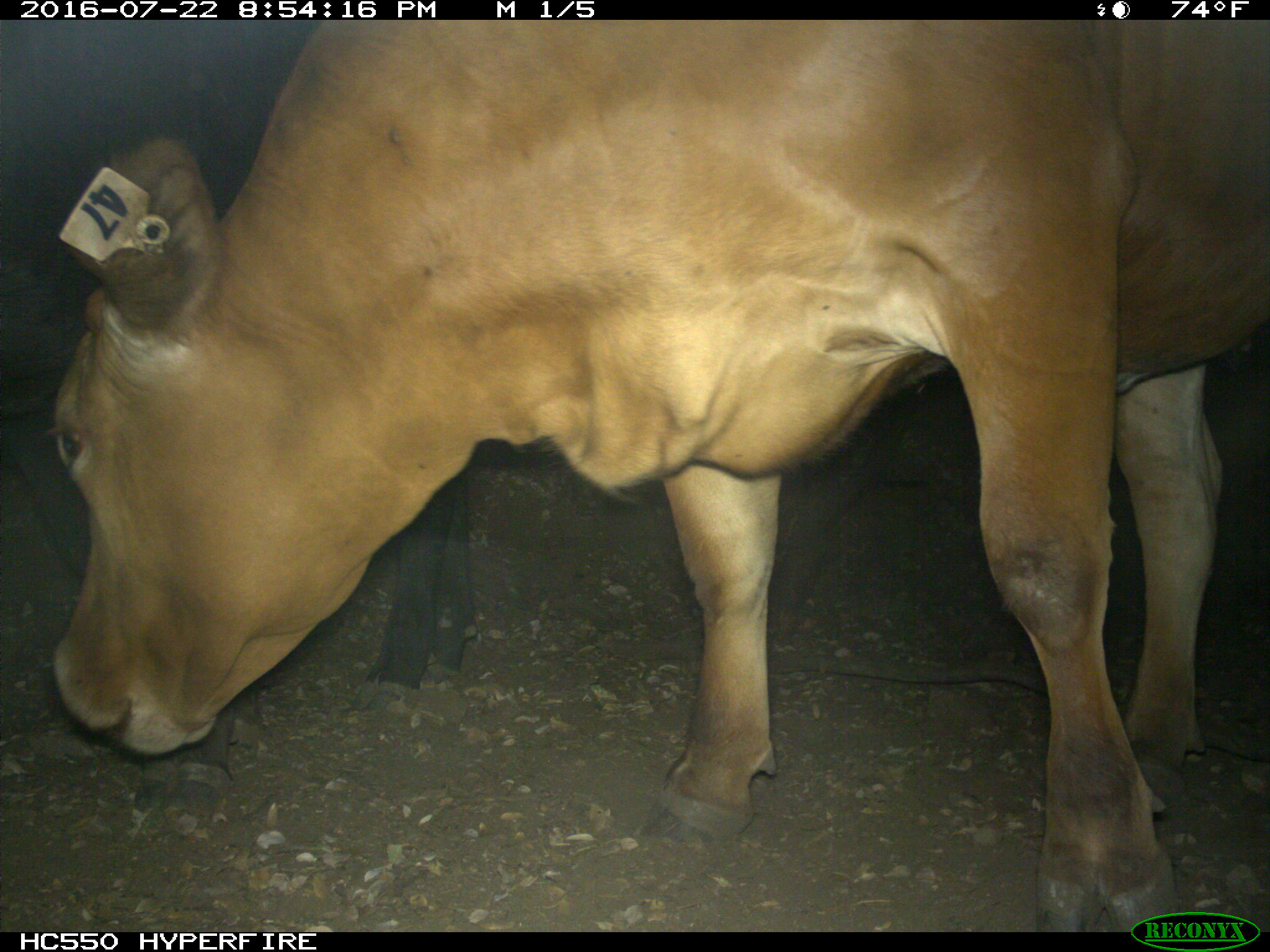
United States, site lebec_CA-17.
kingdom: Animalia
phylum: Chordata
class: Mammalia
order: Artiodactyla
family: Bovidae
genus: Bos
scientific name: Bos taurus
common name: domestic cow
Bos taurus (domestic cow).